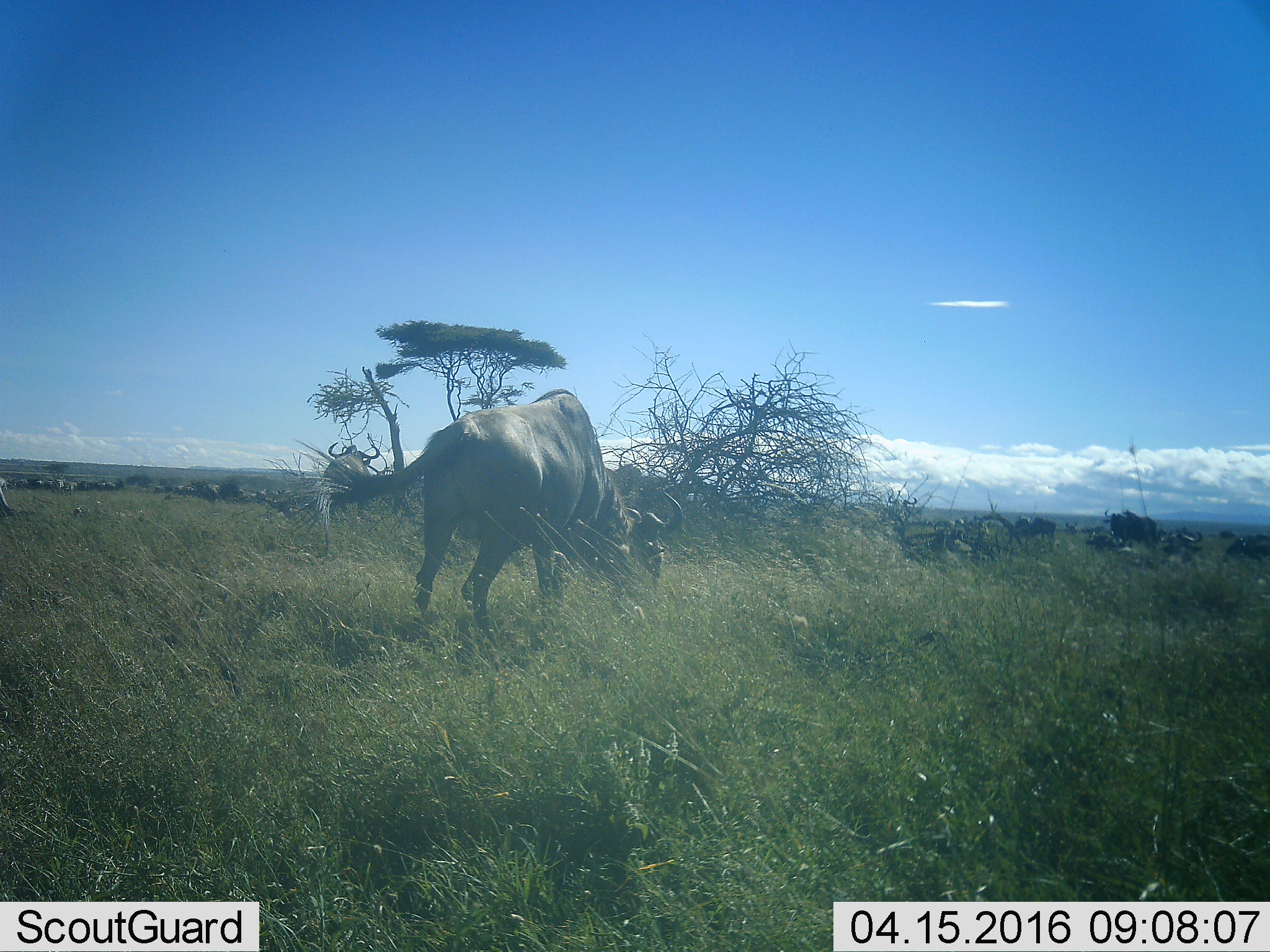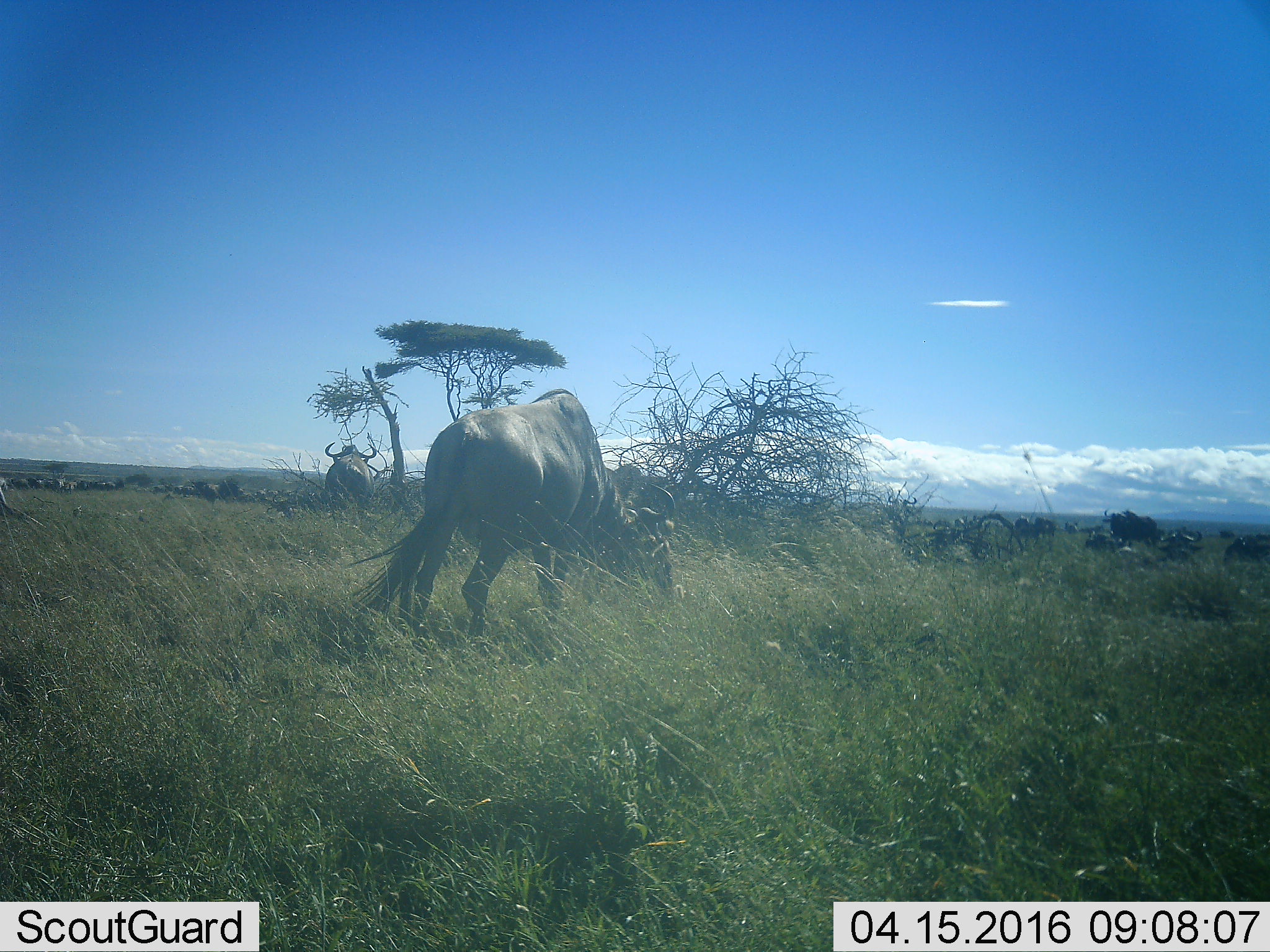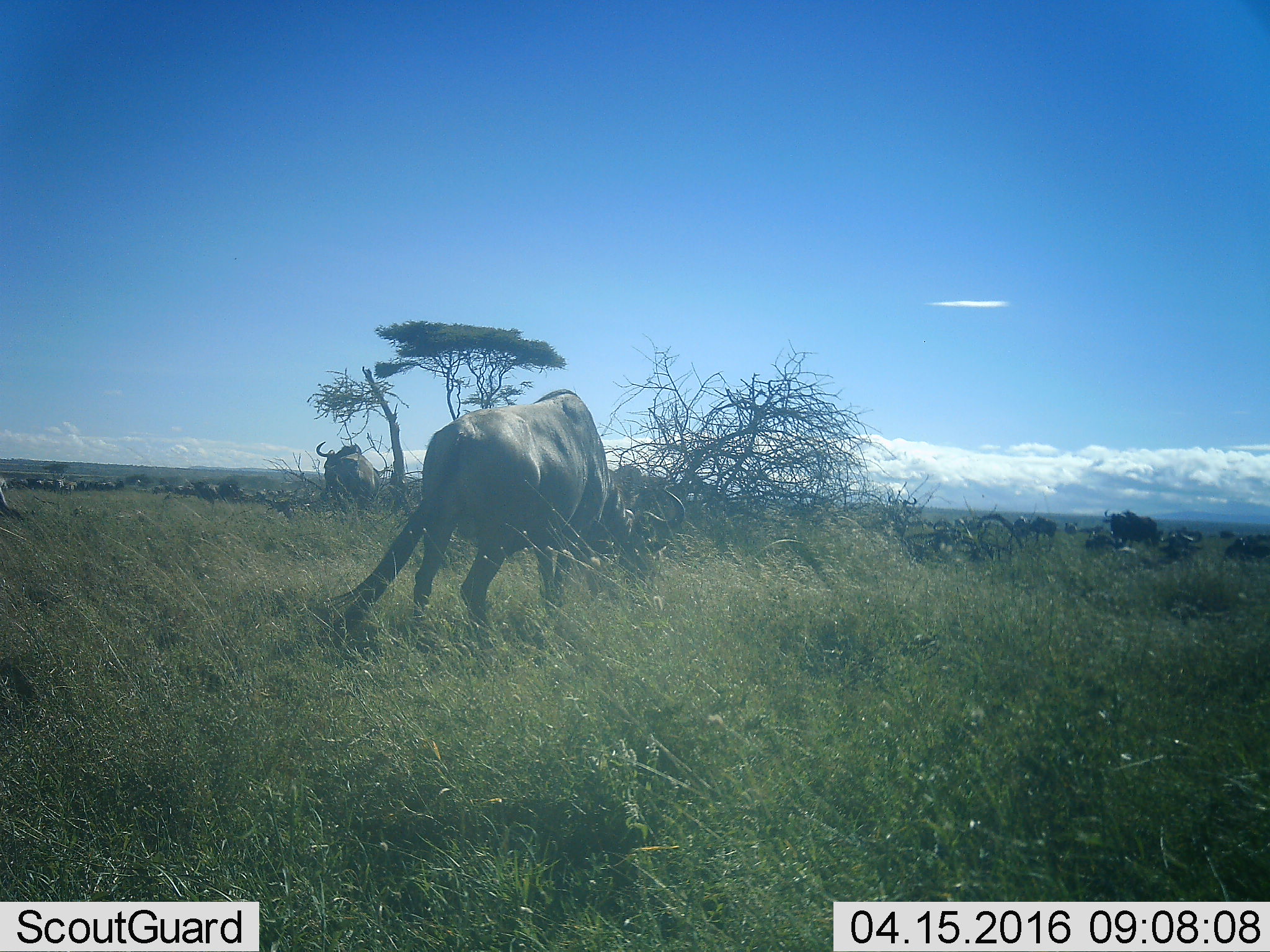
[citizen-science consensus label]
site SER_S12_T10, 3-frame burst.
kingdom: Animalia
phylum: Chordata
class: Mammalia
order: Artiodactyla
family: Bovidae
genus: Syncerus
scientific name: Syncerus caffer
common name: african buffalo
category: buffalo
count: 11-50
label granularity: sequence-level